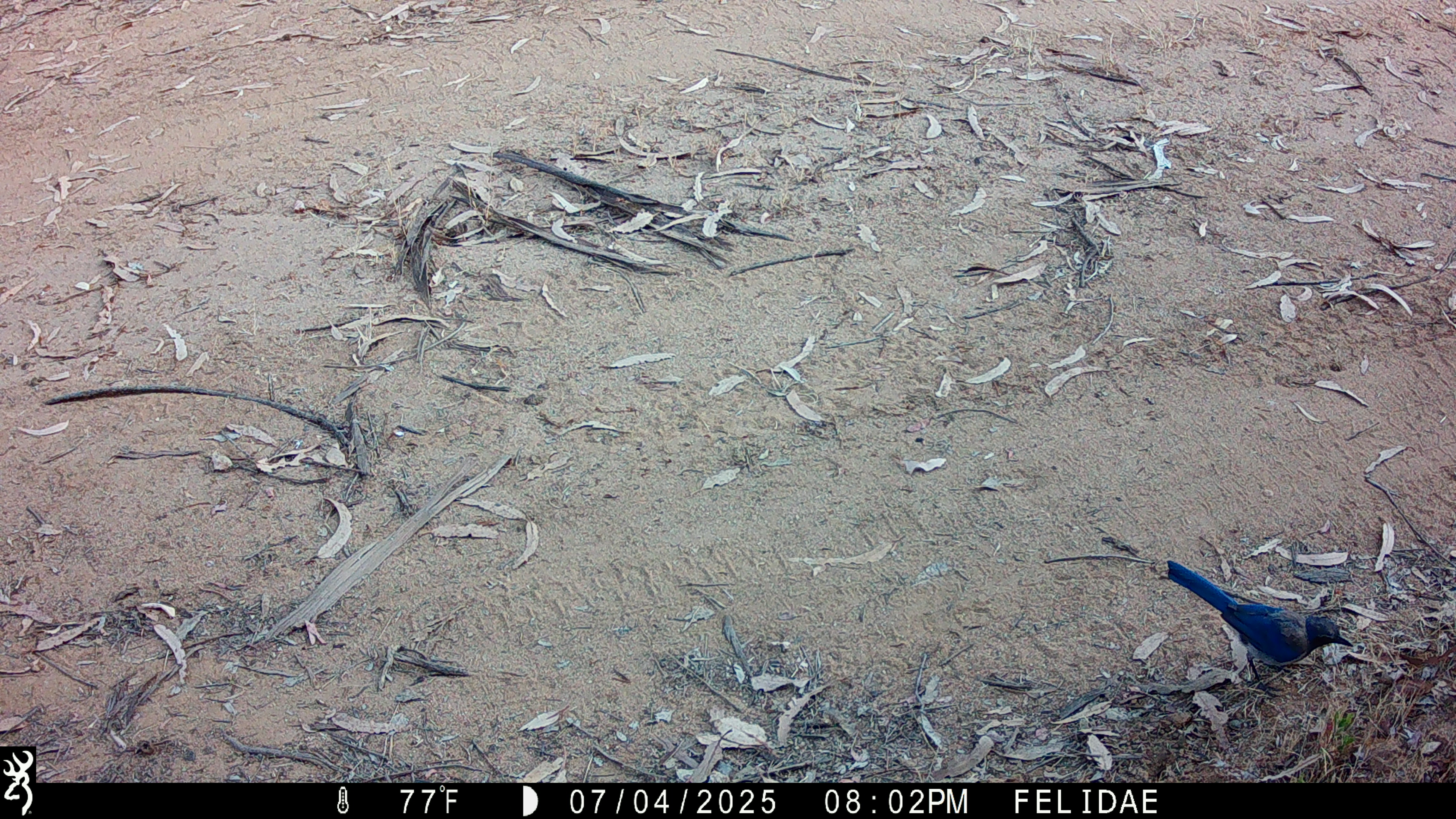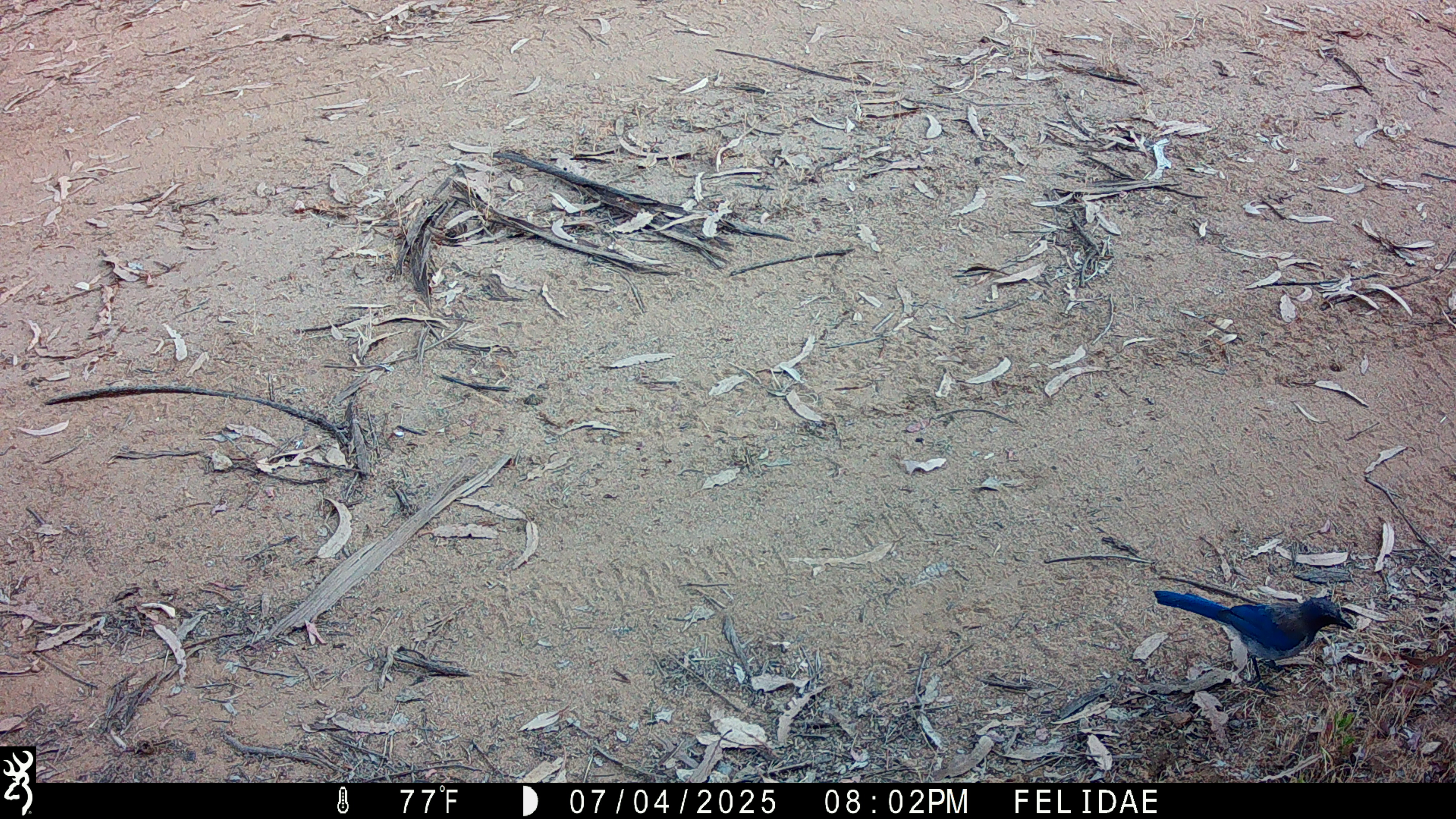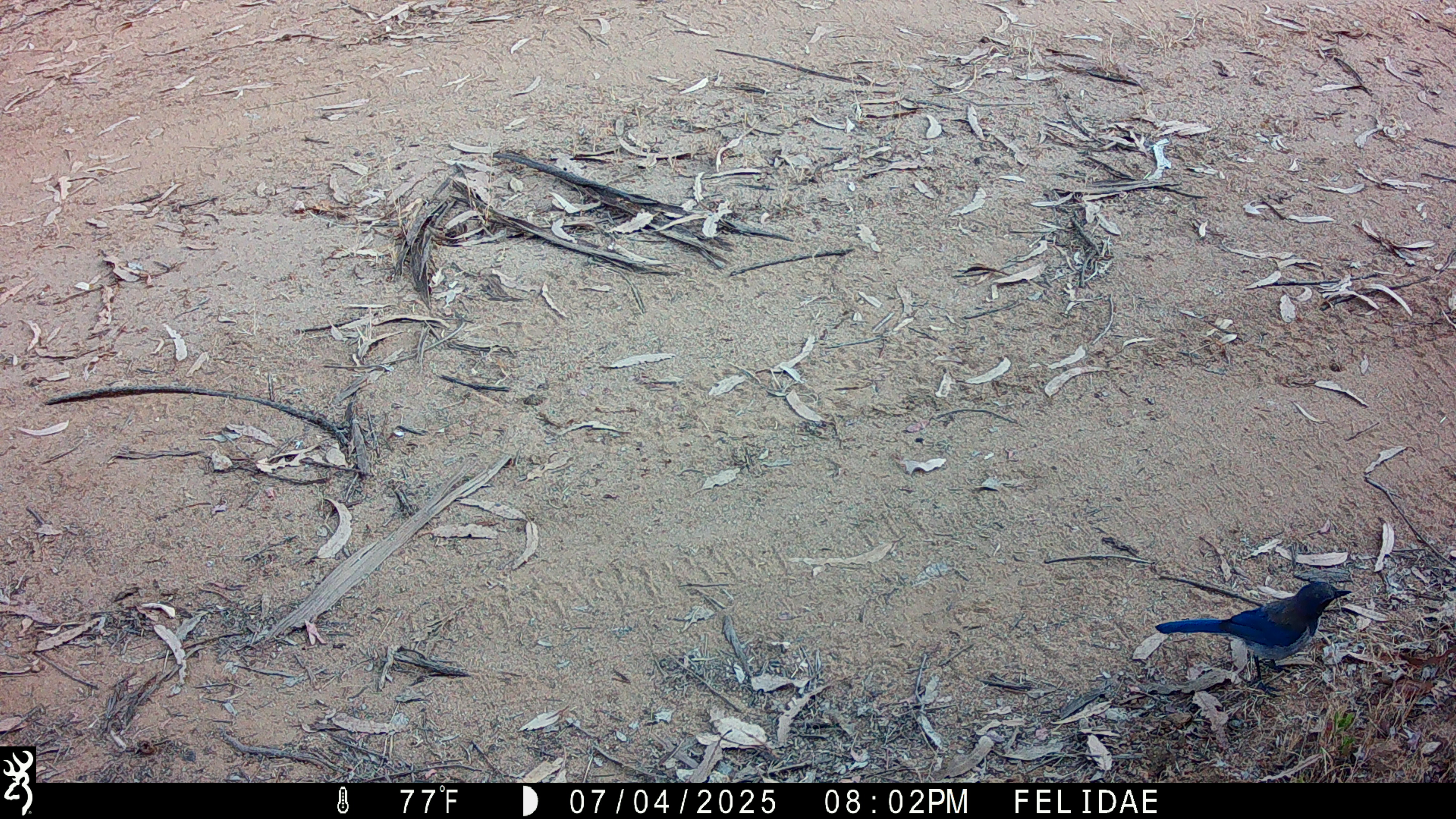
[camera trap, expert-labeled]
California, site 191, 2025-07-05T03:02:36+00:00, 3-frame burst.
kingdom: Animalia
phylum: Chordata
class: Aves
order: Passeriformes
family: Corvidae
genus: Cyanocitta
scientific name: Cyanocitta stelleri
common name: steller's jay